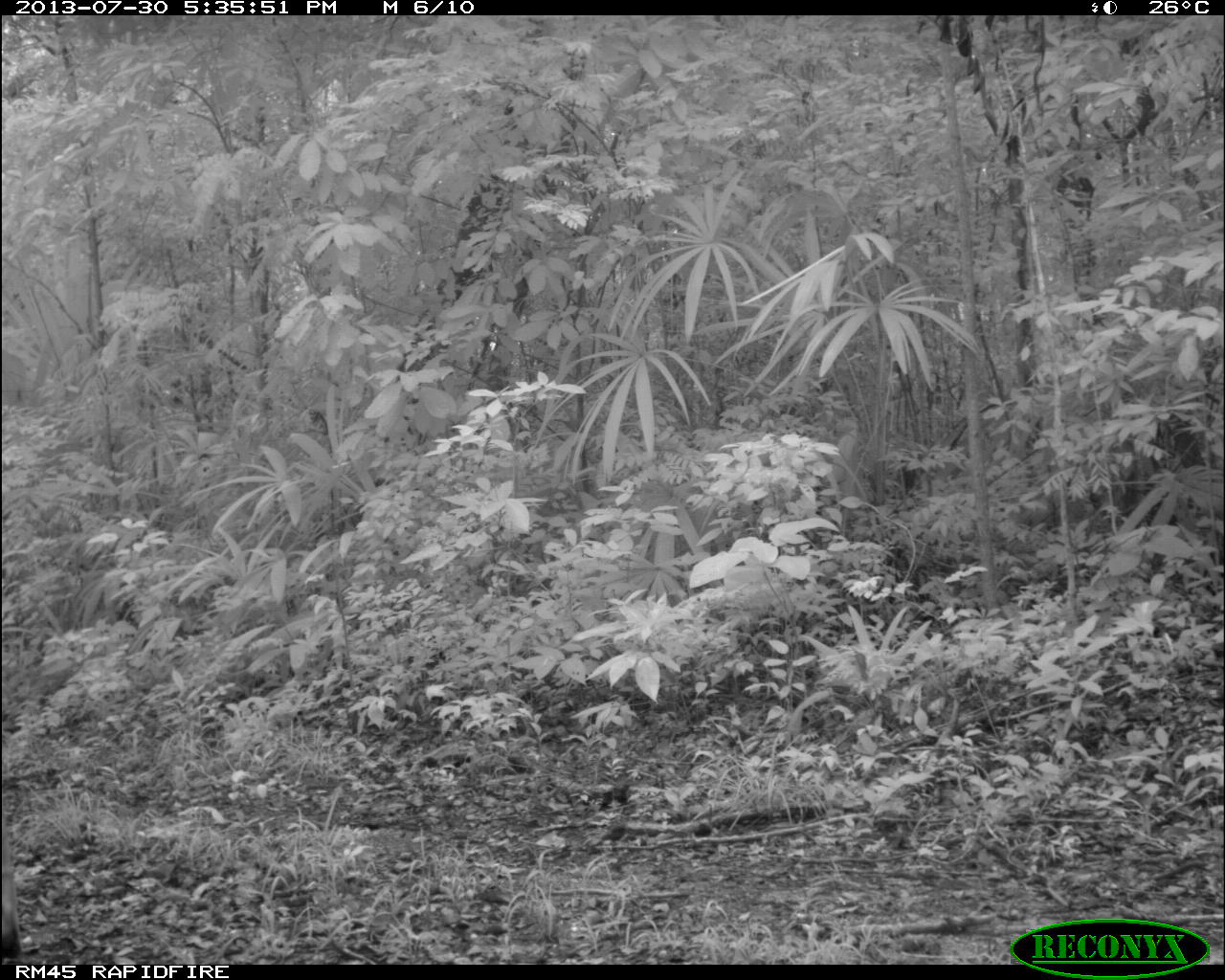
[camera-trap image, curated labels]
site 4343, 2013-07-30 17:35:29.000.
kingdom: Animalia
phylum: Chordata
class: Mammalia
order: Carnivora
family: Felidae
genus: Puma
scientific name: Puma concolor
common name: mountain lion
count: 1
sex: male